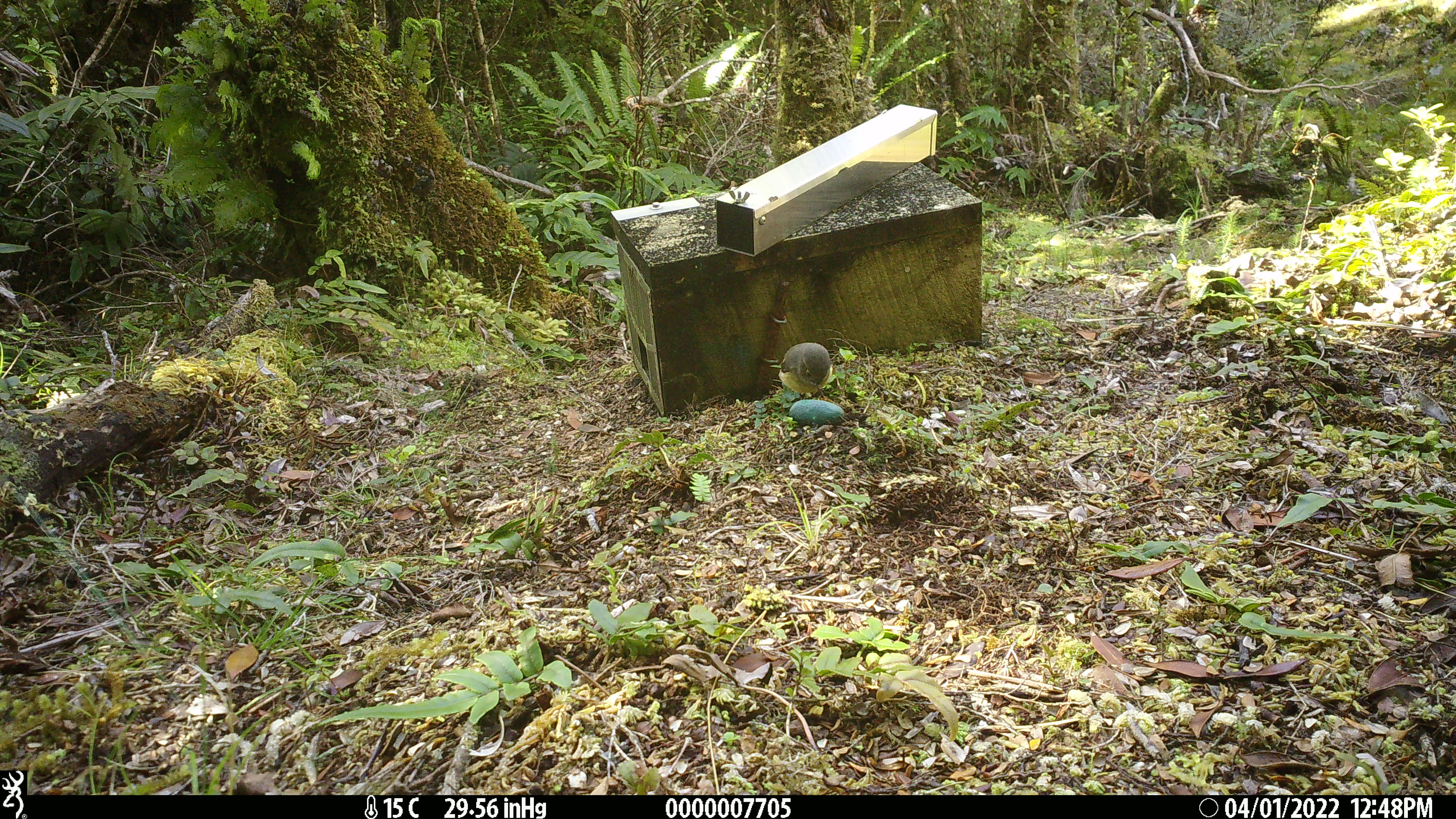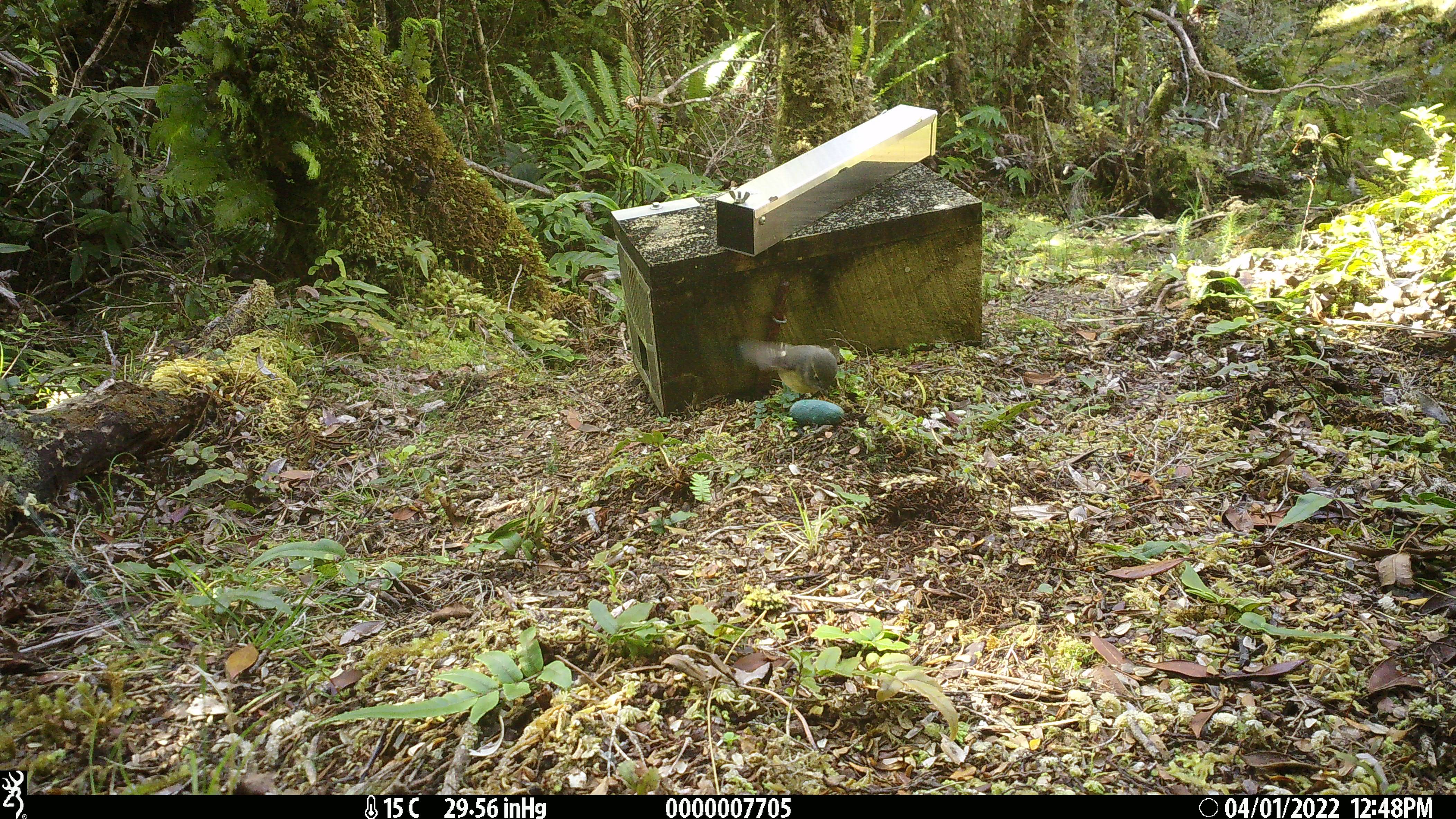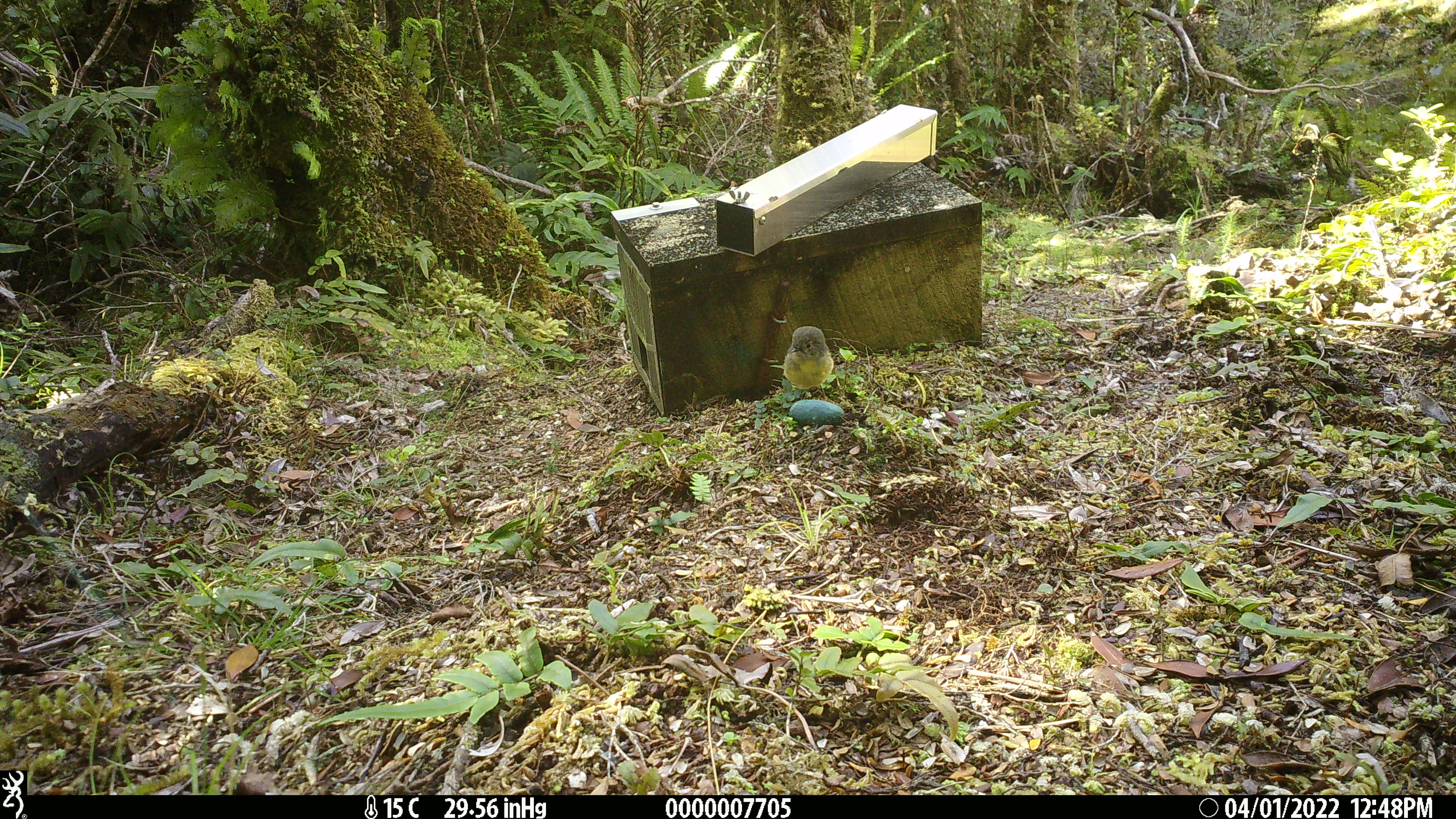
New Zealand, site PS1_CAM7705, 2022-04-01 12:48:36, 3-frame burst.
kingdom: Animalia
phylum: Chordata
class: Aves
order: Passeriformes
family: Petroicidae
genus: Petroica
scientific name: Petroica macrocephala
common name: tomtit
Tomtit (Petroica macrocephala).